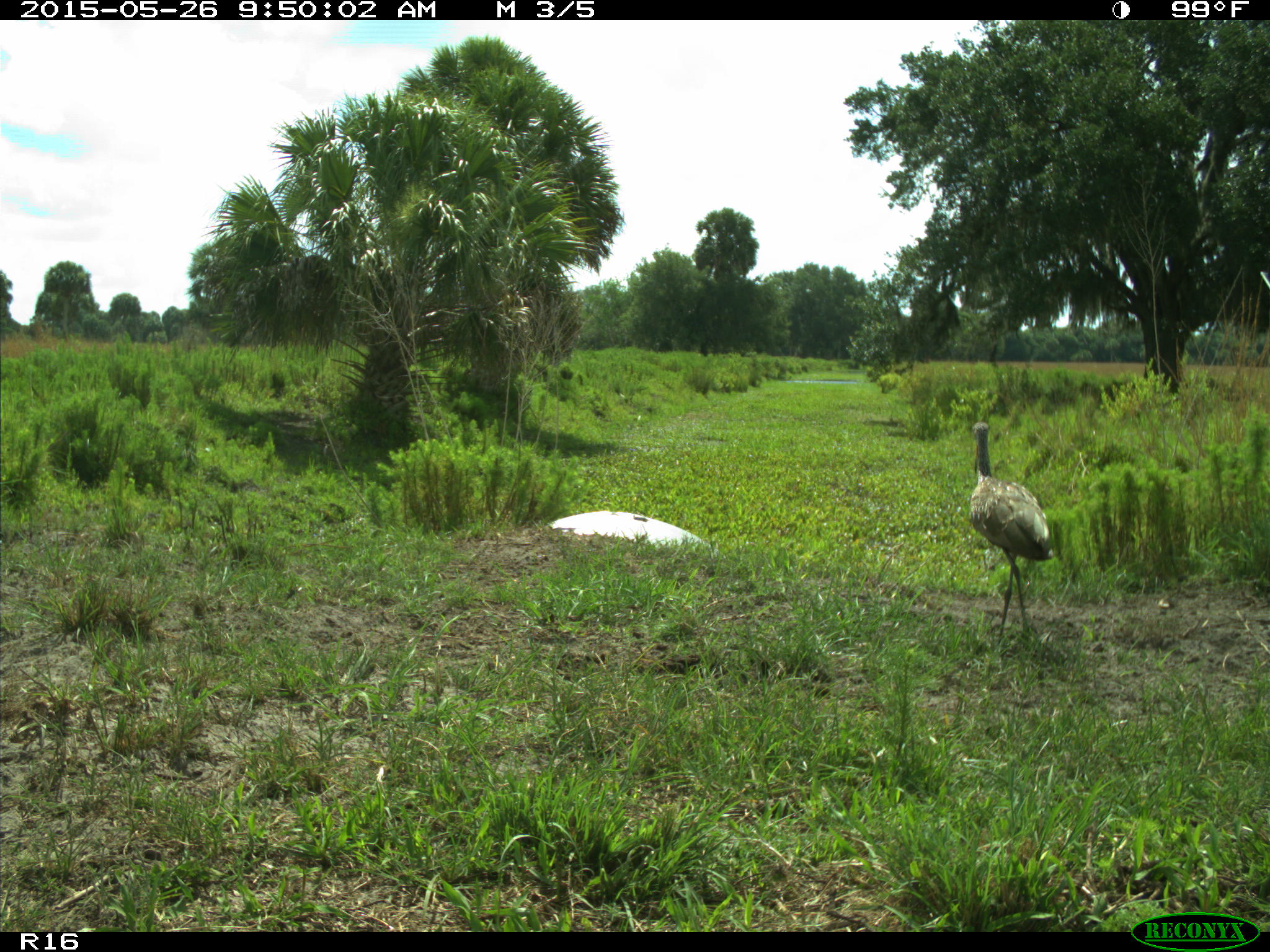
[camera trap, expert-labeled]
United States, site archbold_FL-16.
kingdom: Animalia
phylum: Chordata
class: Aves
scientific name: Aves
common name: birds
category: unidentified bird